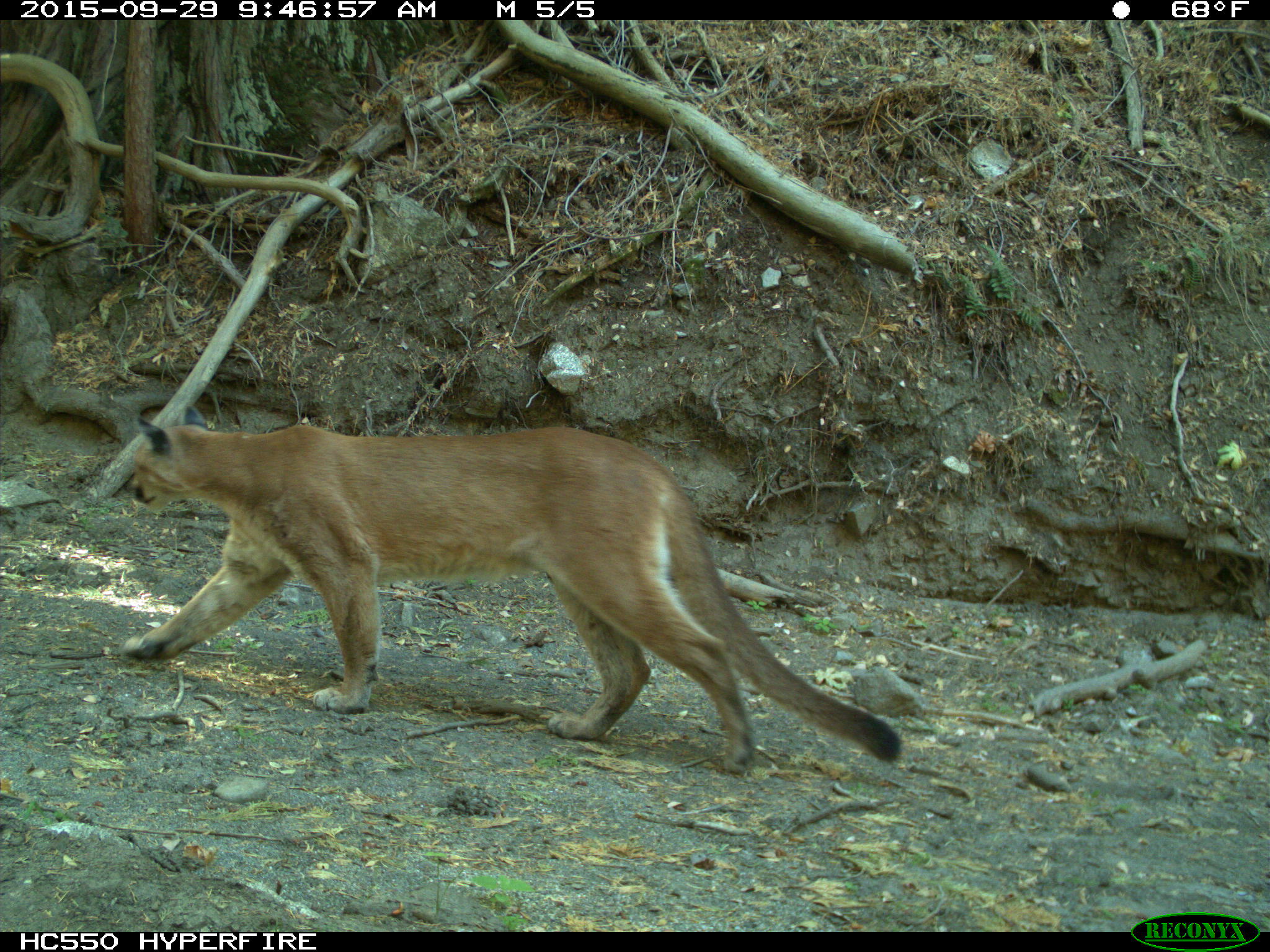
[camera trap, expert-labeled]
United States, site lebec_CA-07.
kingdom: Animalia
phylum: Chordata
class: Mammalia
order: Carnivora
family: Felidae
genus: Puma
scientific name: Puma concolor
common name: mountain lion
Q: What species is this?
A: Puma concolor (mountain lion).